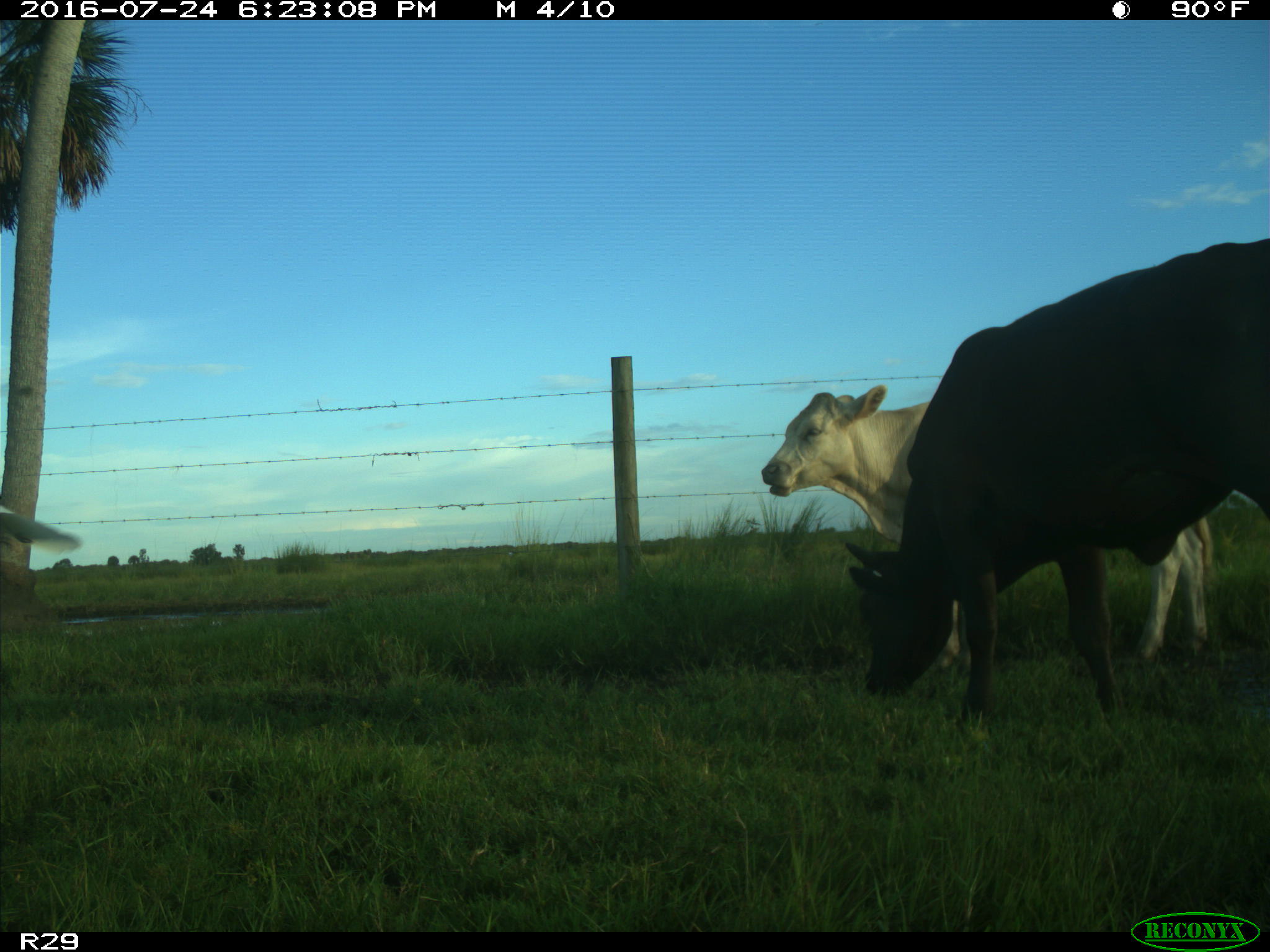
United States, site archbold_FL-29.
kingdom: Animalia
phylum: Chordata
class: Mammalia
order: Artiodactyla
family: Bovidae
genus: Bos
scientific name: Bos taurus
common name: domestic cow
Bos taurus (domestic cow).